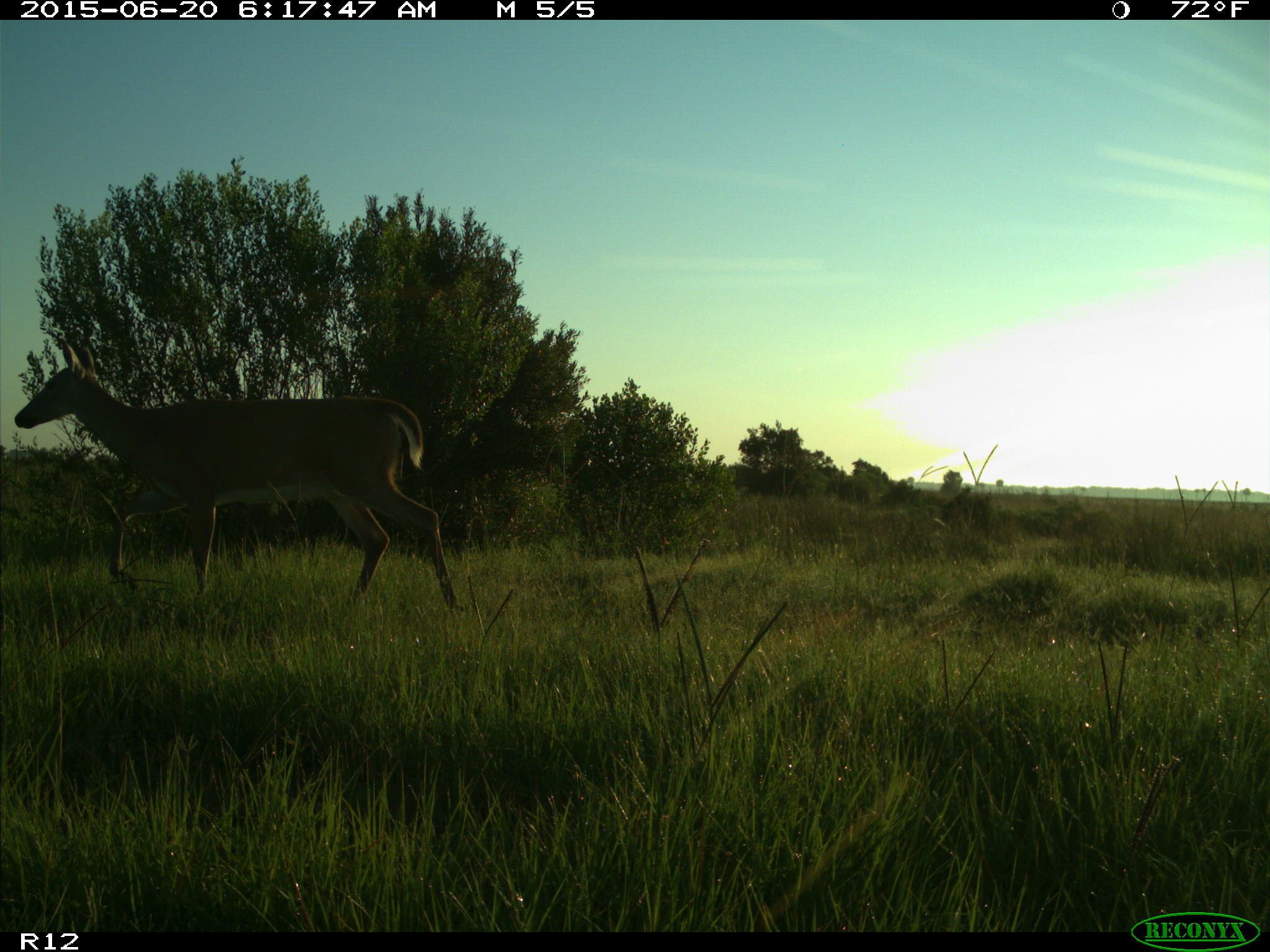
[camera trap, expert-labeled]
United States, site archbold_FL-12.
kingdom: Animalia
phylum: Chordata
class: Mammalia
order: Artiodactyla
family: Cervidae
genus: Odocoileus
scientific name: Odocoileus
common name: deer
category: unidentified deer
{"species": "unidentified deer (deer) (Odocoileus)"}